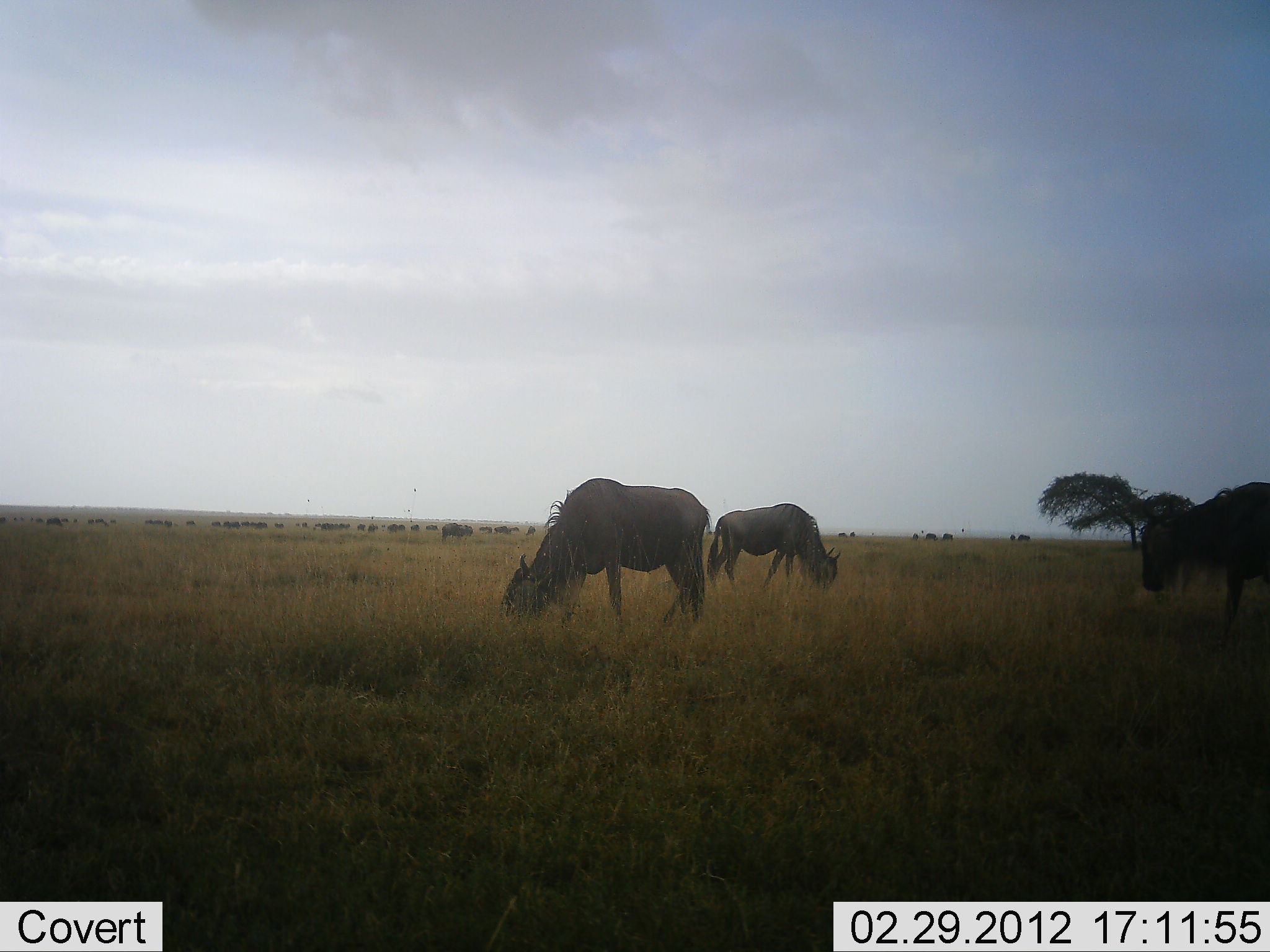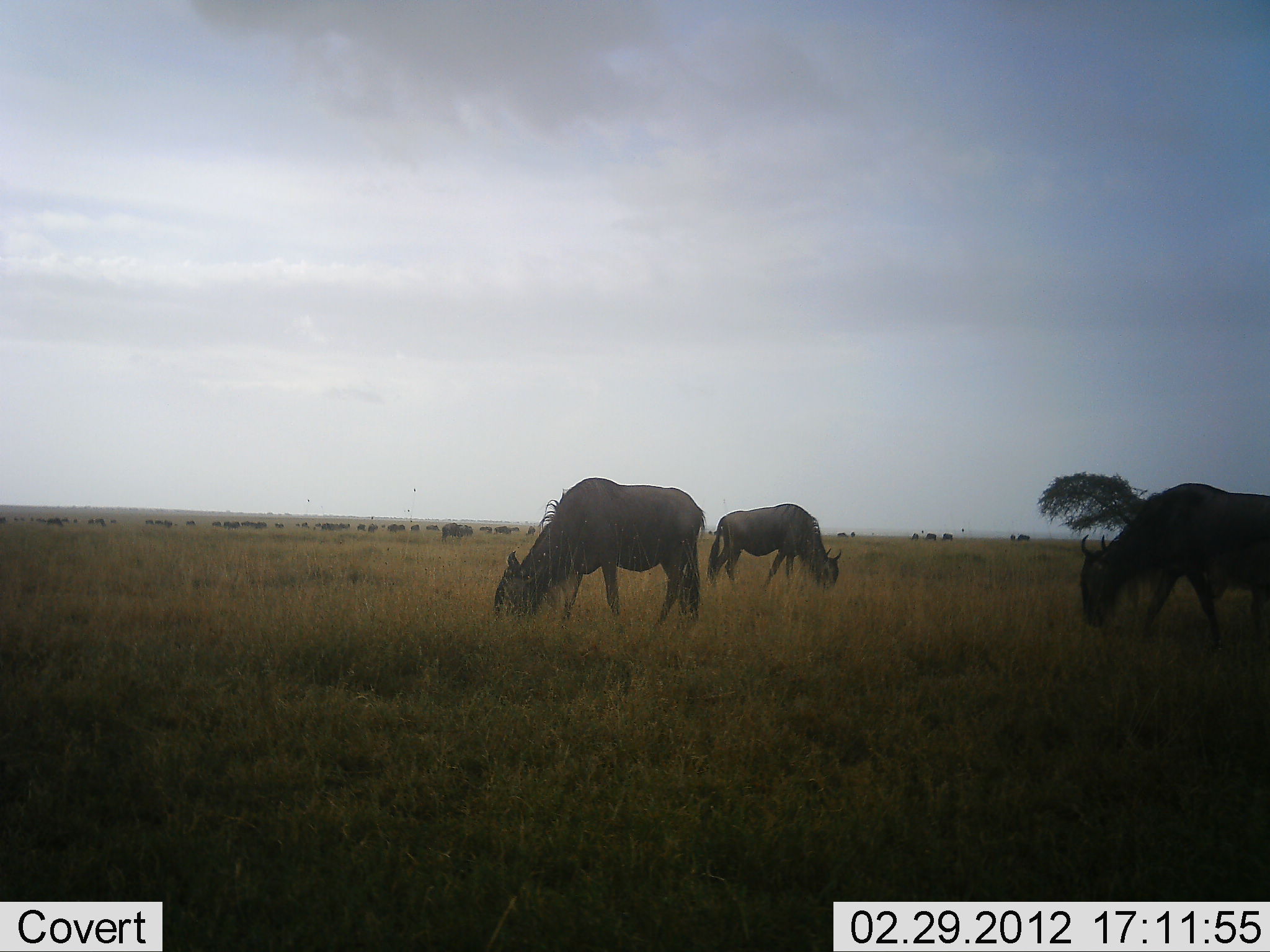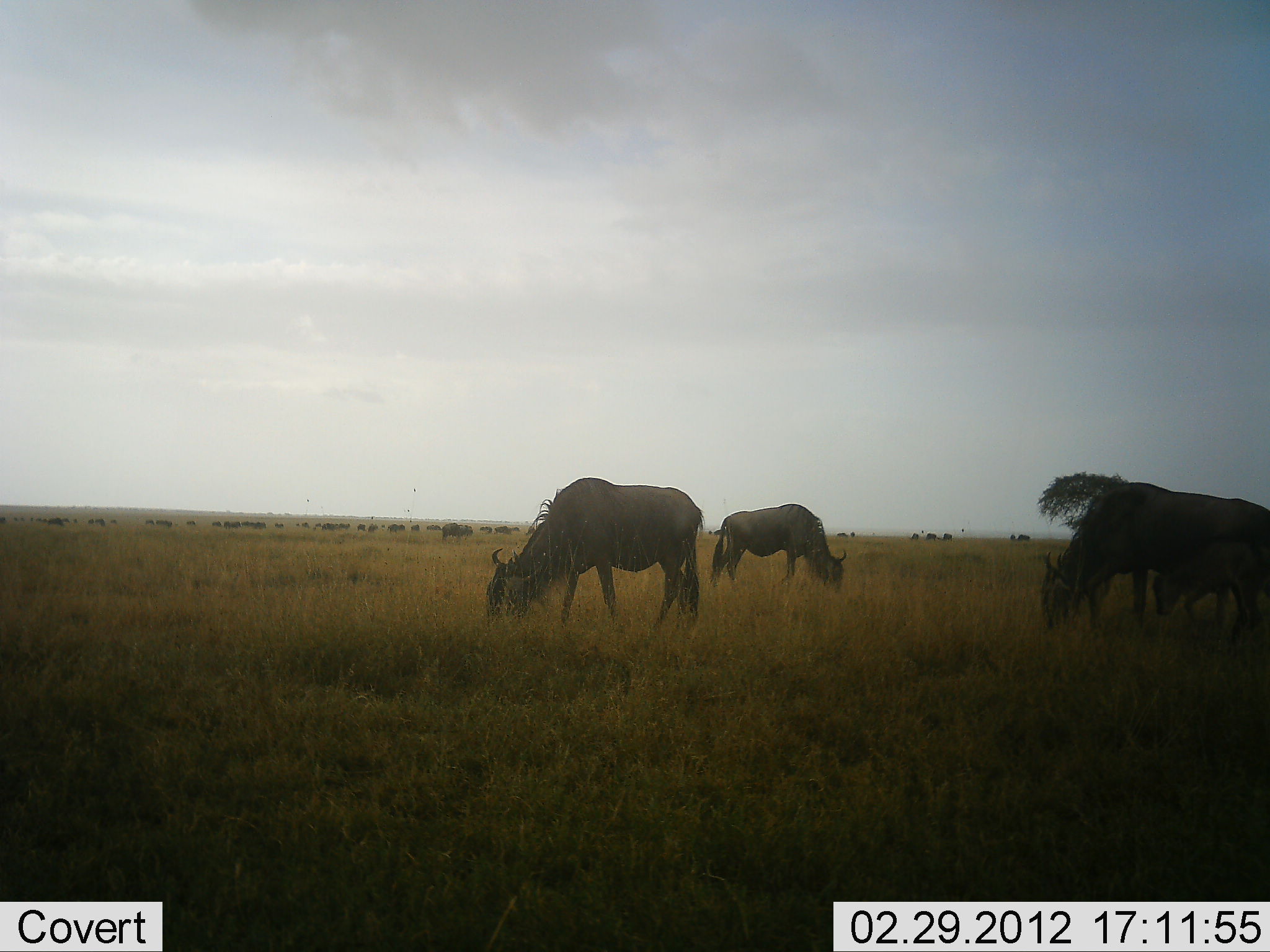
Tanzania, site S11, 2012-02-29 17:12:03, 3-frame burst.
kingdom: Animalia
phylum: Chordata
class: Mammalia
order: Artiodactyla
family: Bovidae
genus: Connochaetes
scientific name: Connochaetes taurinus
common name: blue wildebeest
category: wildebeest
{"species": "wildebeest (blue wildebeest) (Connochaetes taurinus)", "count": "11-50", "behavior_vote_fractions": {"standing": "44%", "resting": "4%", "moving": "30%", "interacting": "0%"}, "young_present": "0%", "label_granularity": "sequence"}